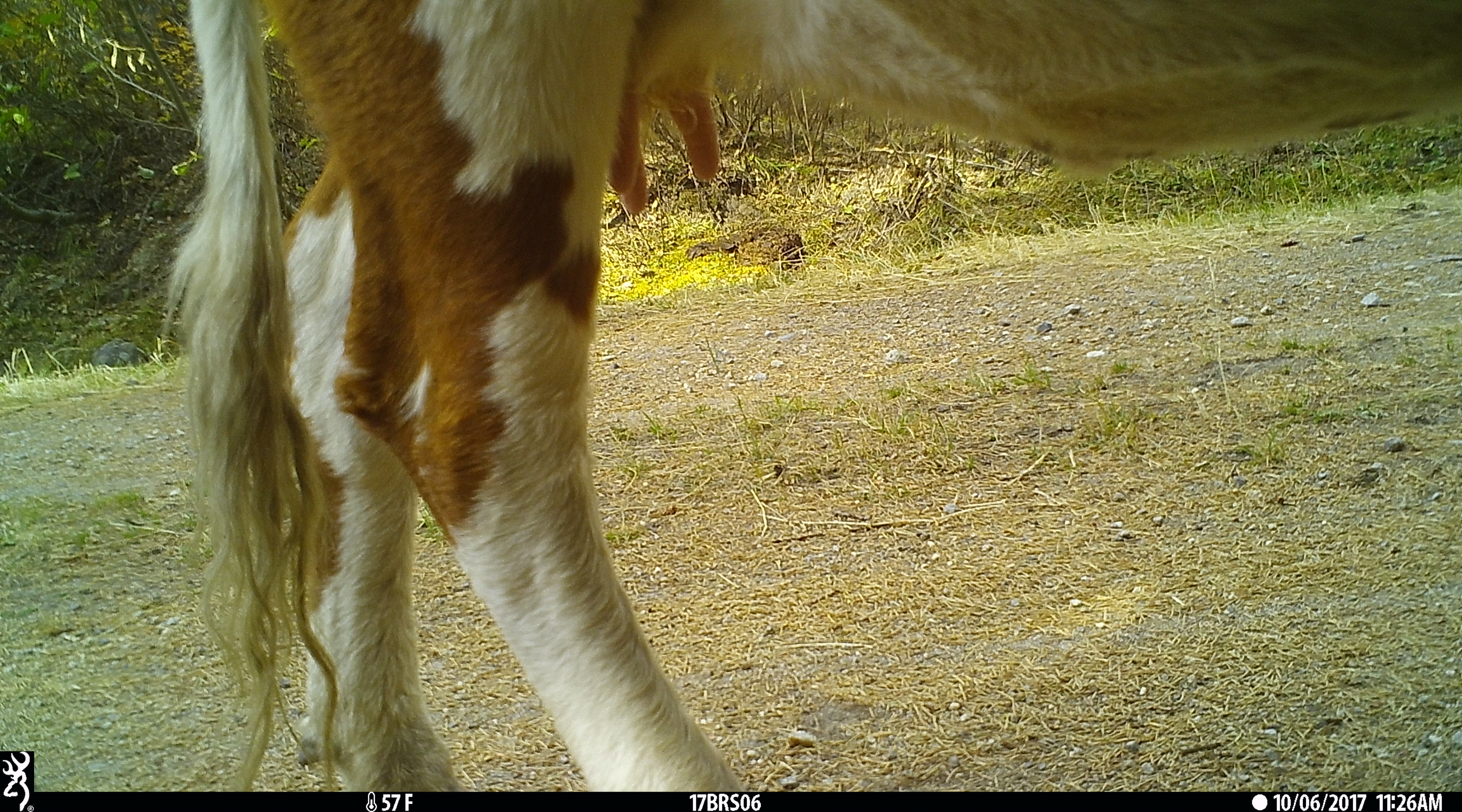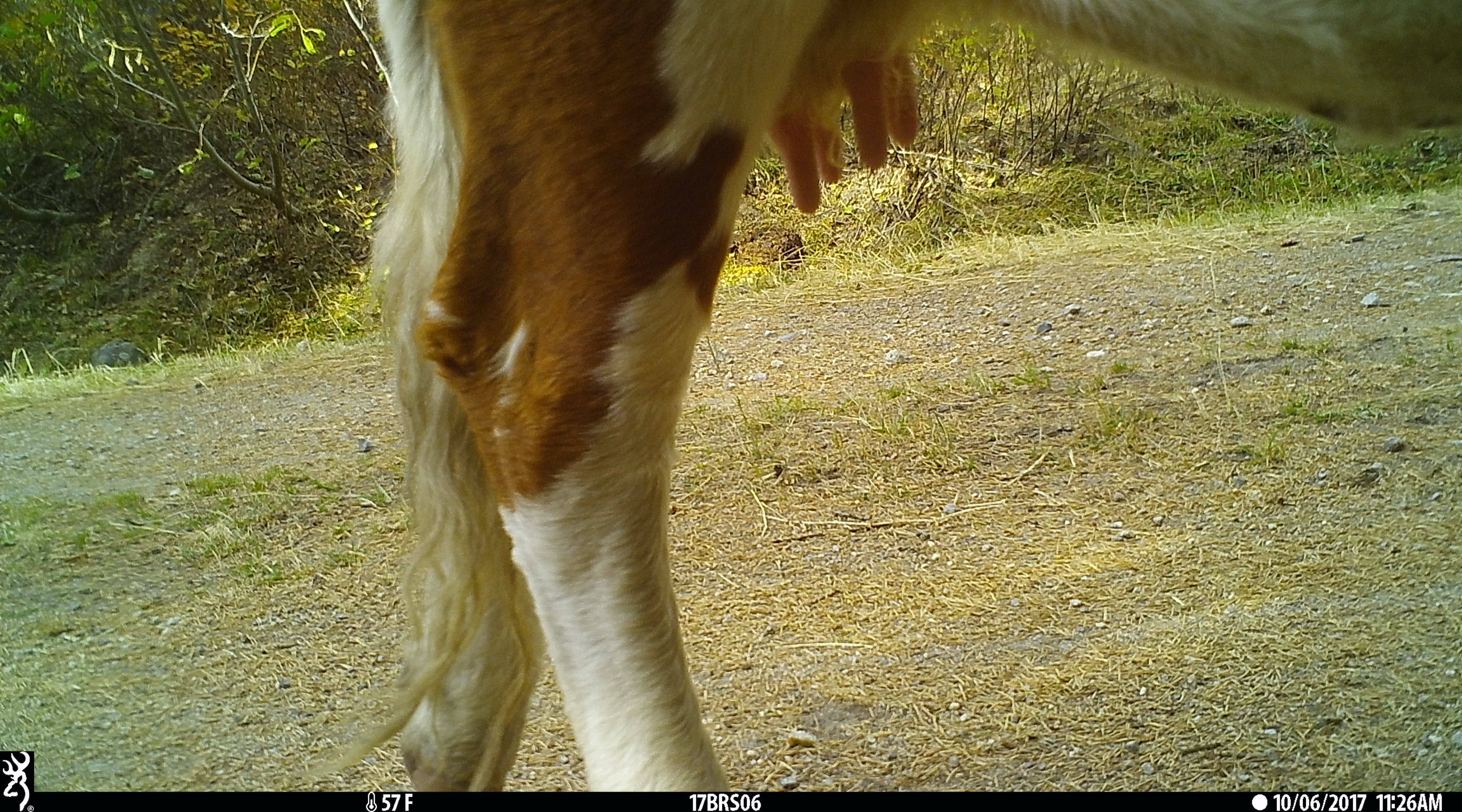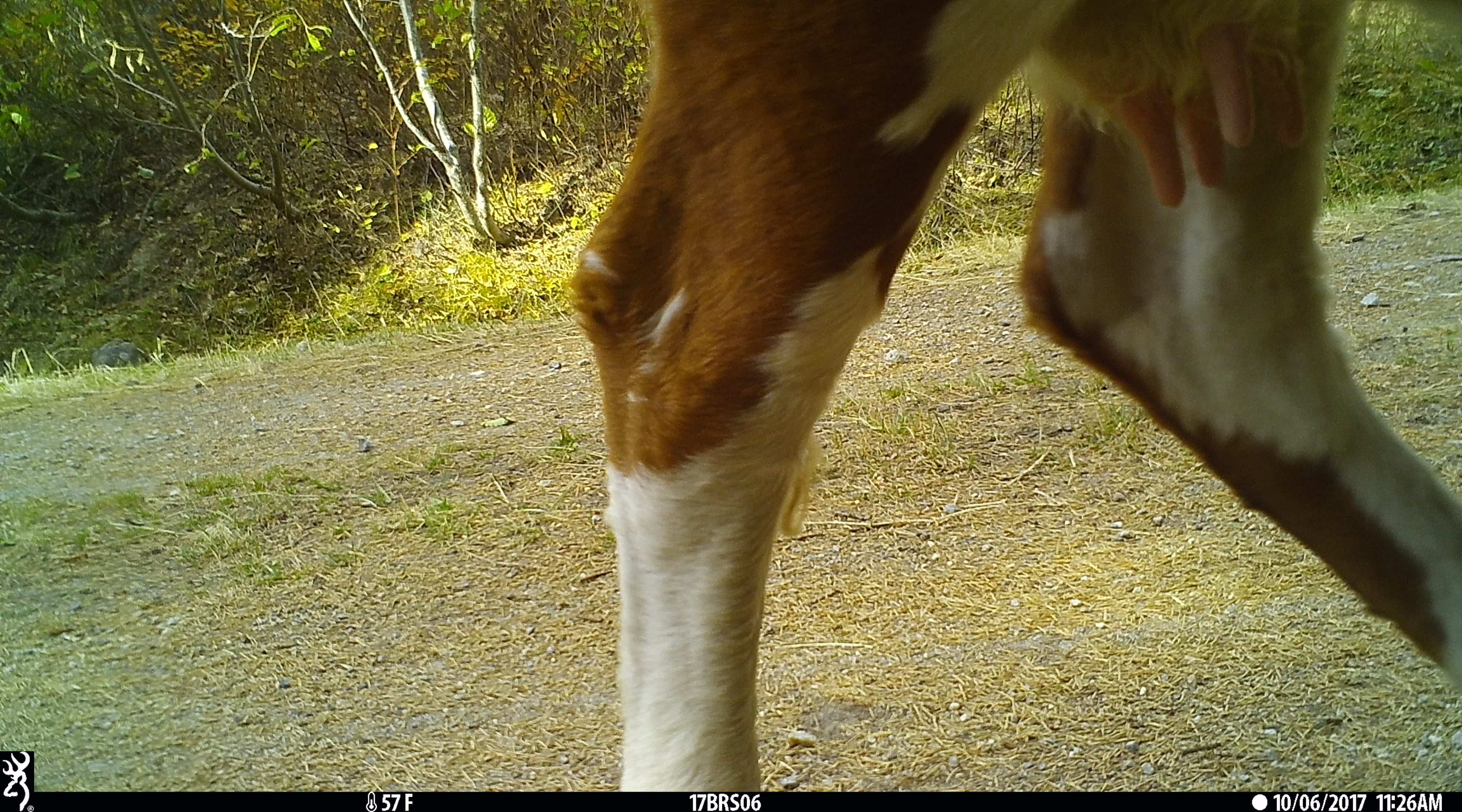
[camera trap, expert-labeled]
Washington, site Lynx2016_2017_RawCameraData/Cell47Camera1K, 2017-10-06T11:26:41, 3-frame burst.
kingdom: Animalia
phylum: Chordata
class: Mammalia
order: Artiodactyla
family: Bovidae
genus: Bos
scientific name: Bos taurus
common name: domestic cattle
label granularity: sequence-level